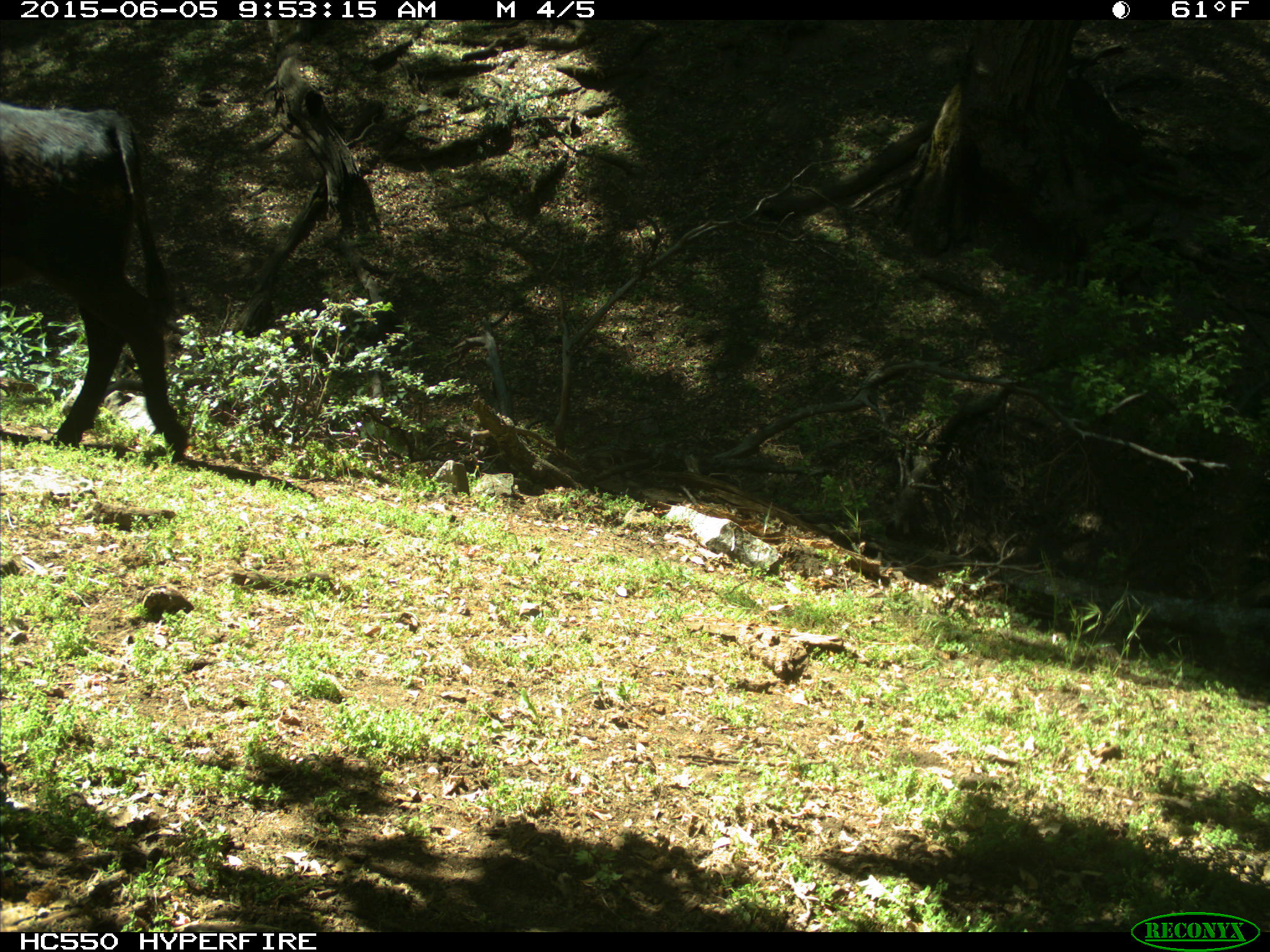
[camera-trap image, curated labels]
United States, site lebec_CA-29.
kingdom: Animalia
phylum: Chordata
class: Mammalia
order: Artiodactyla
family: Bovidae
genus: Bos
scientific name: Bos taurus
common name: domestic cow